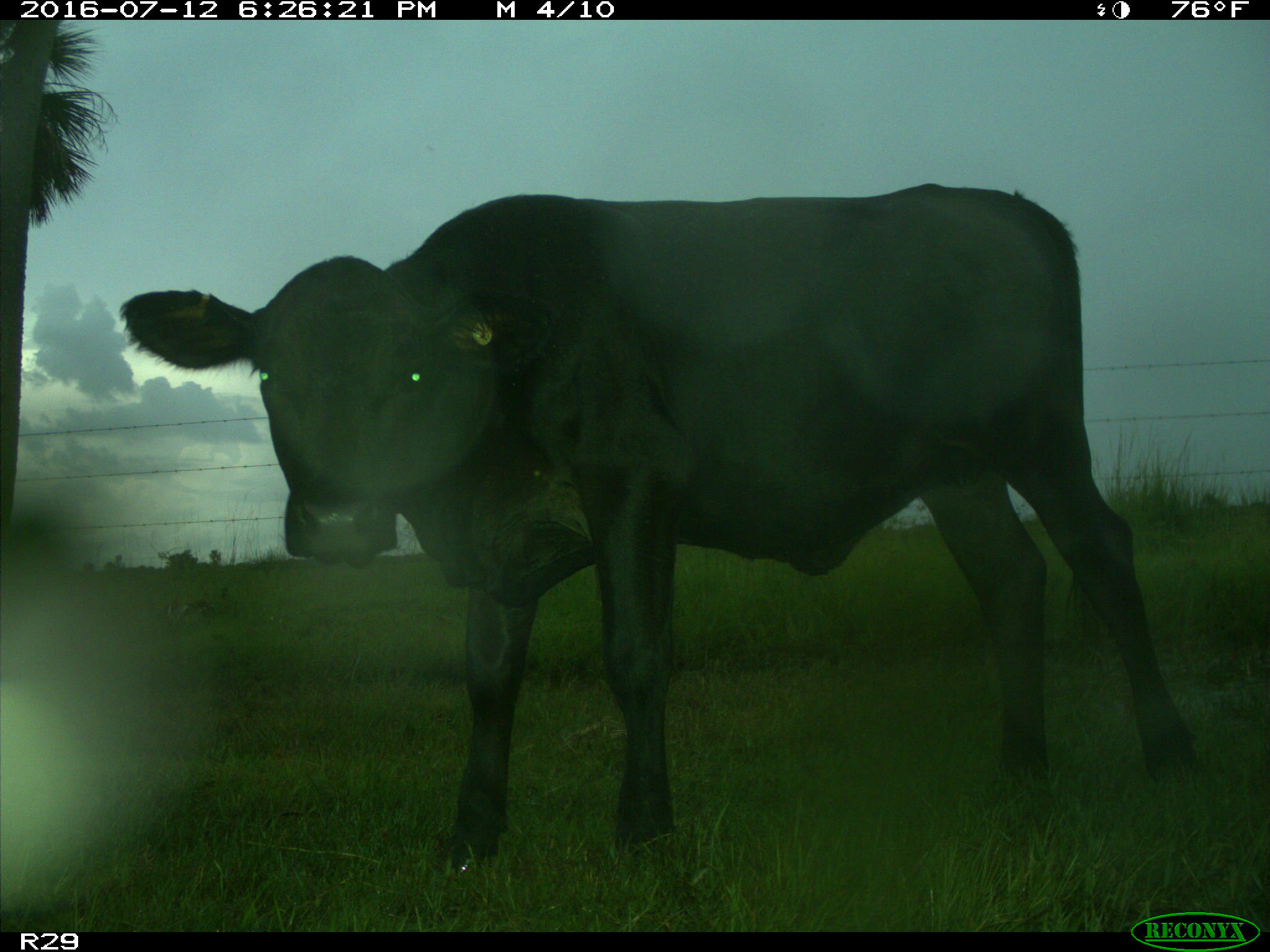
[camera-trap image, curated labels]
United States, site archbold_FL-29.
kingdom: Animalia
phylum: Chordata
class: Mammalia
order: Artiodactyla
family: Bovidae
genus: Bos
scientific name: Bos taurus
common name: domestic cow